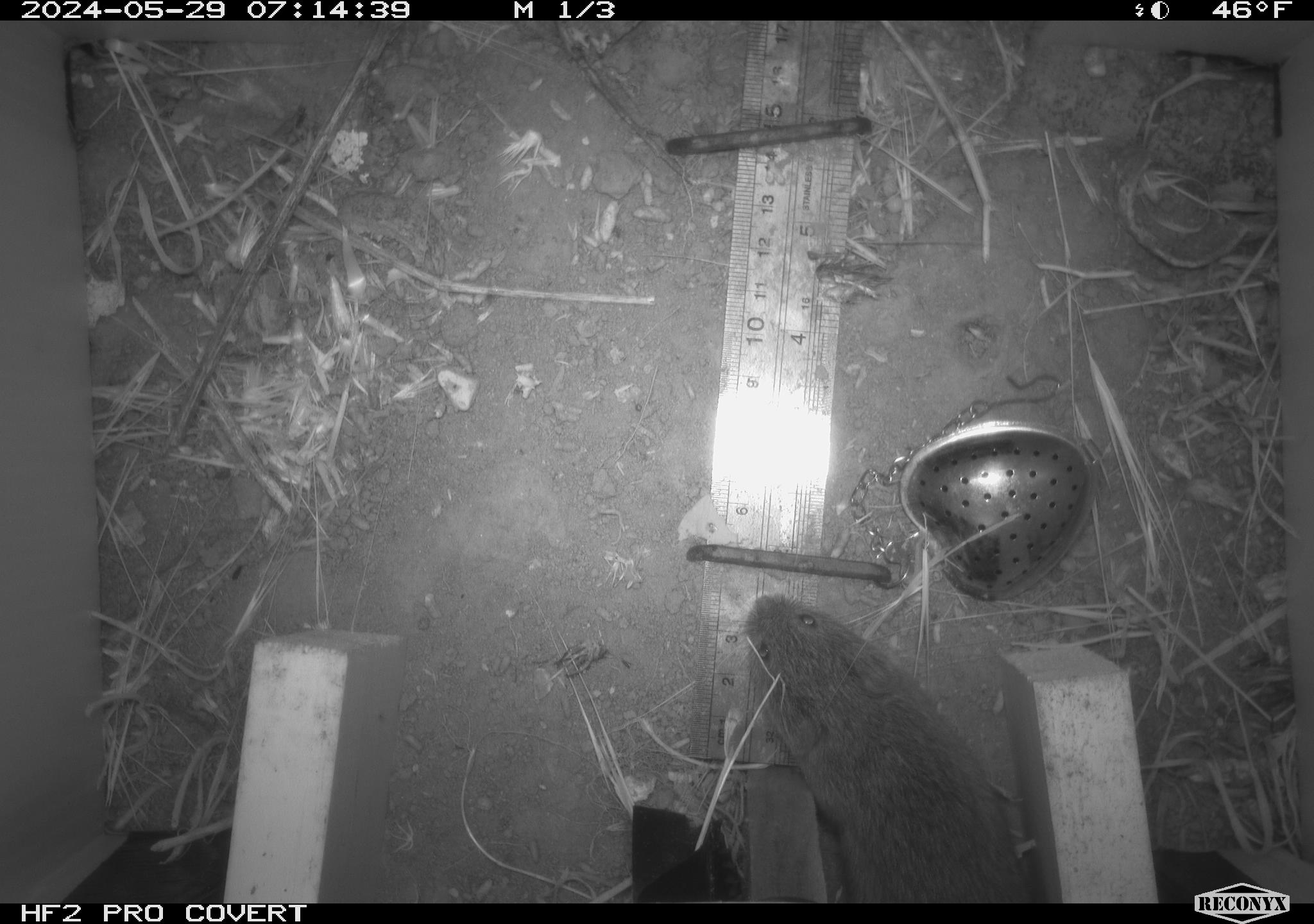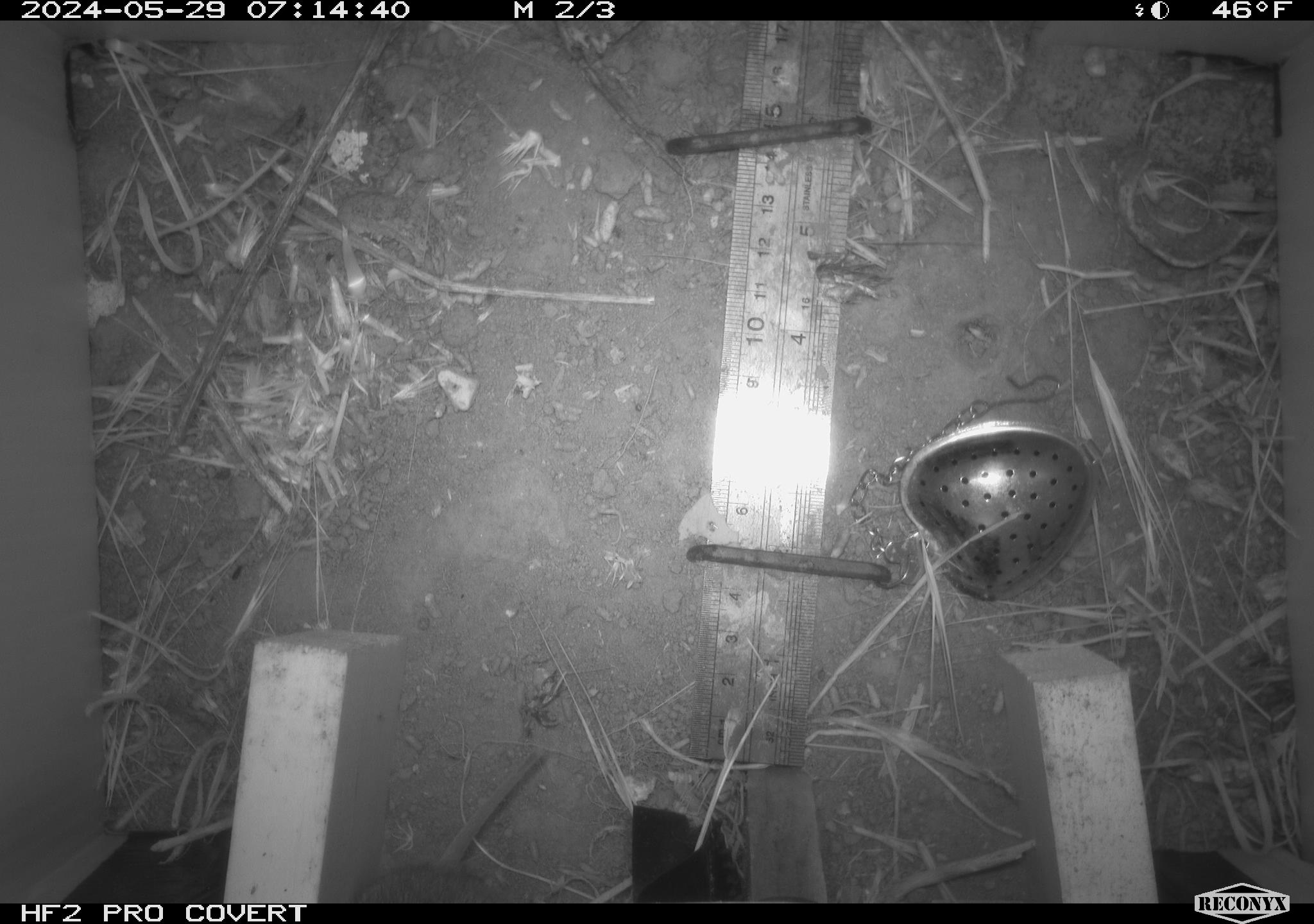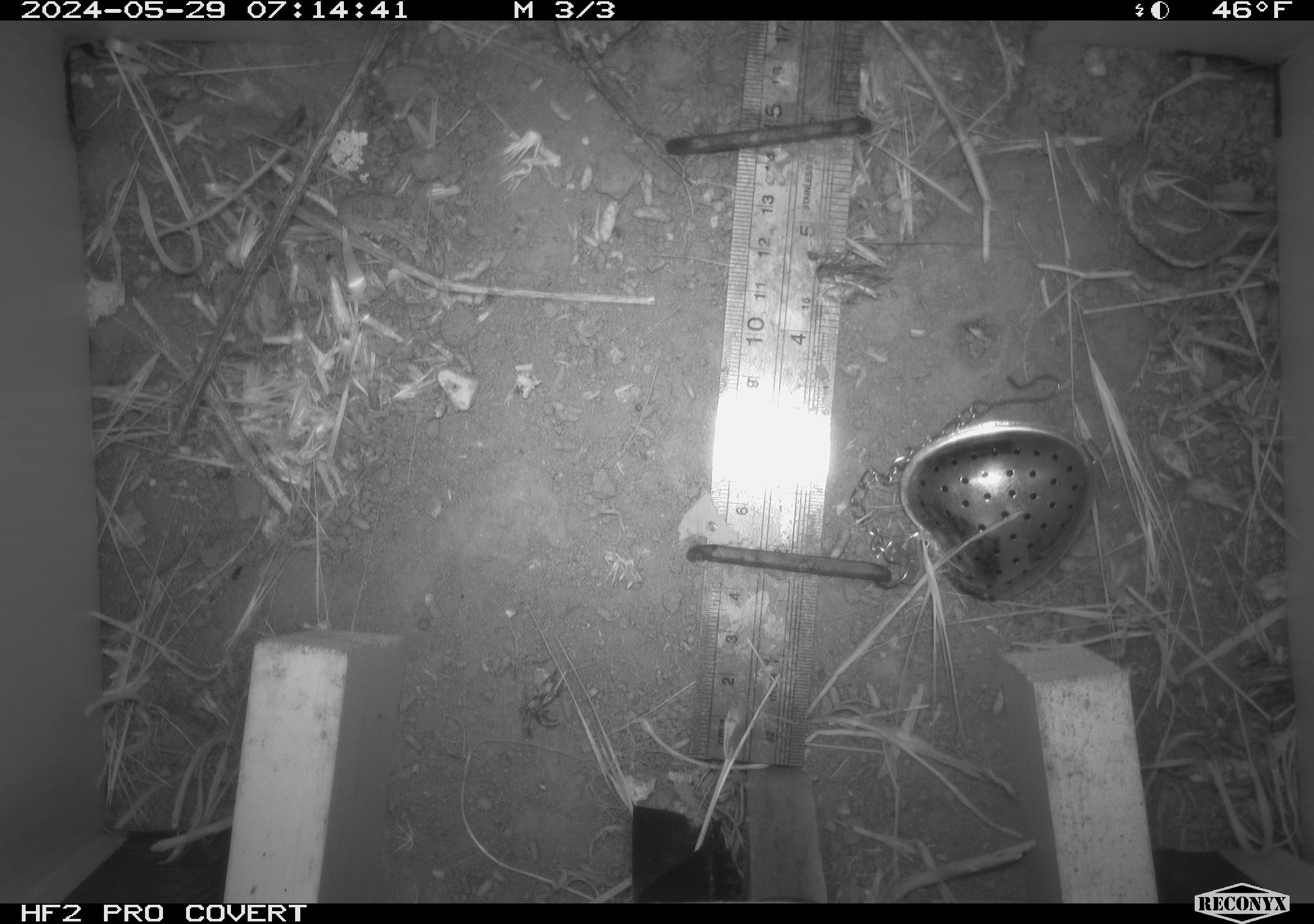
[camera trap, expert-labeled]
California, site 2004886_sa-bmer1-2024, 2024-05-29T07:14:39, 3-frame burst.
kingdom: Animalia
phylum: Chordata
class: Mammalia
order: Rodentia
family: Cricetidae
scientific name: Arvicolinae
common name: voles, lemmings, and muskrats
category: arvicolinae subfamily